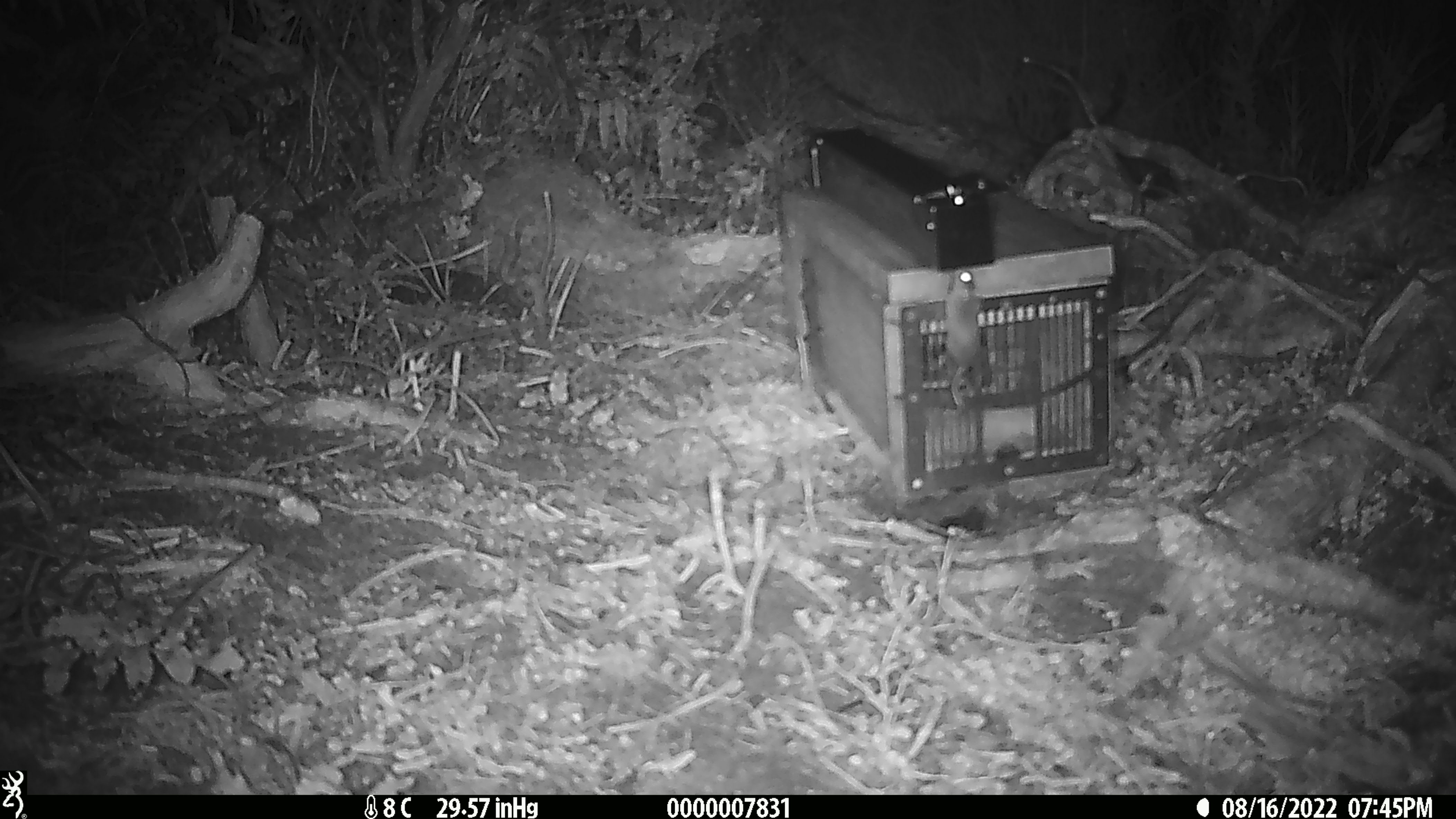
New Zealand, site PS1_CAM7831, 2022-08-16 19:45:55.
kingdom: Animalia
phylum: Chordata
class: Mammalia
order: Rodentia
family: Muridae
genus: Mus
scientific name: Mus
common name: mouse